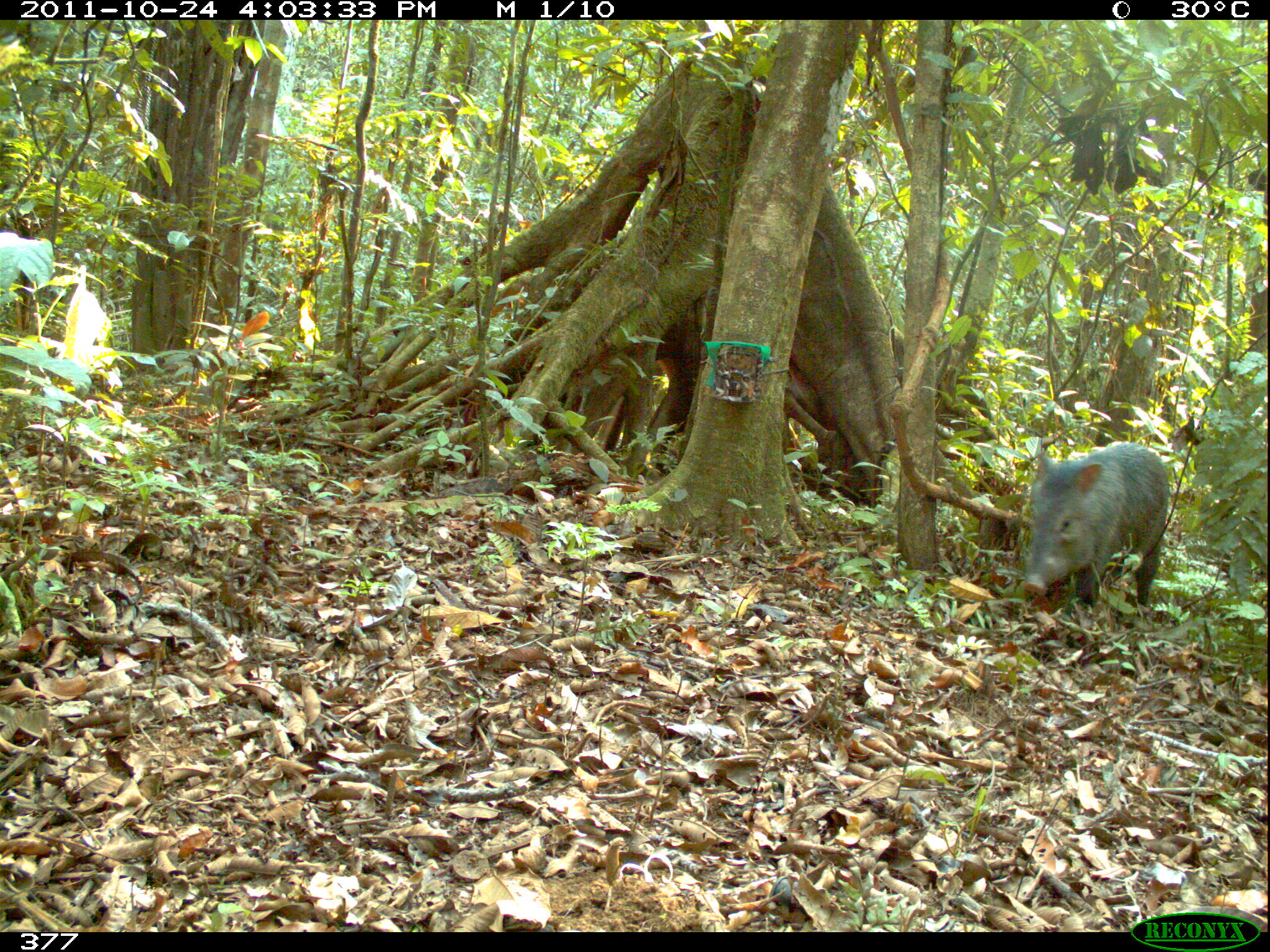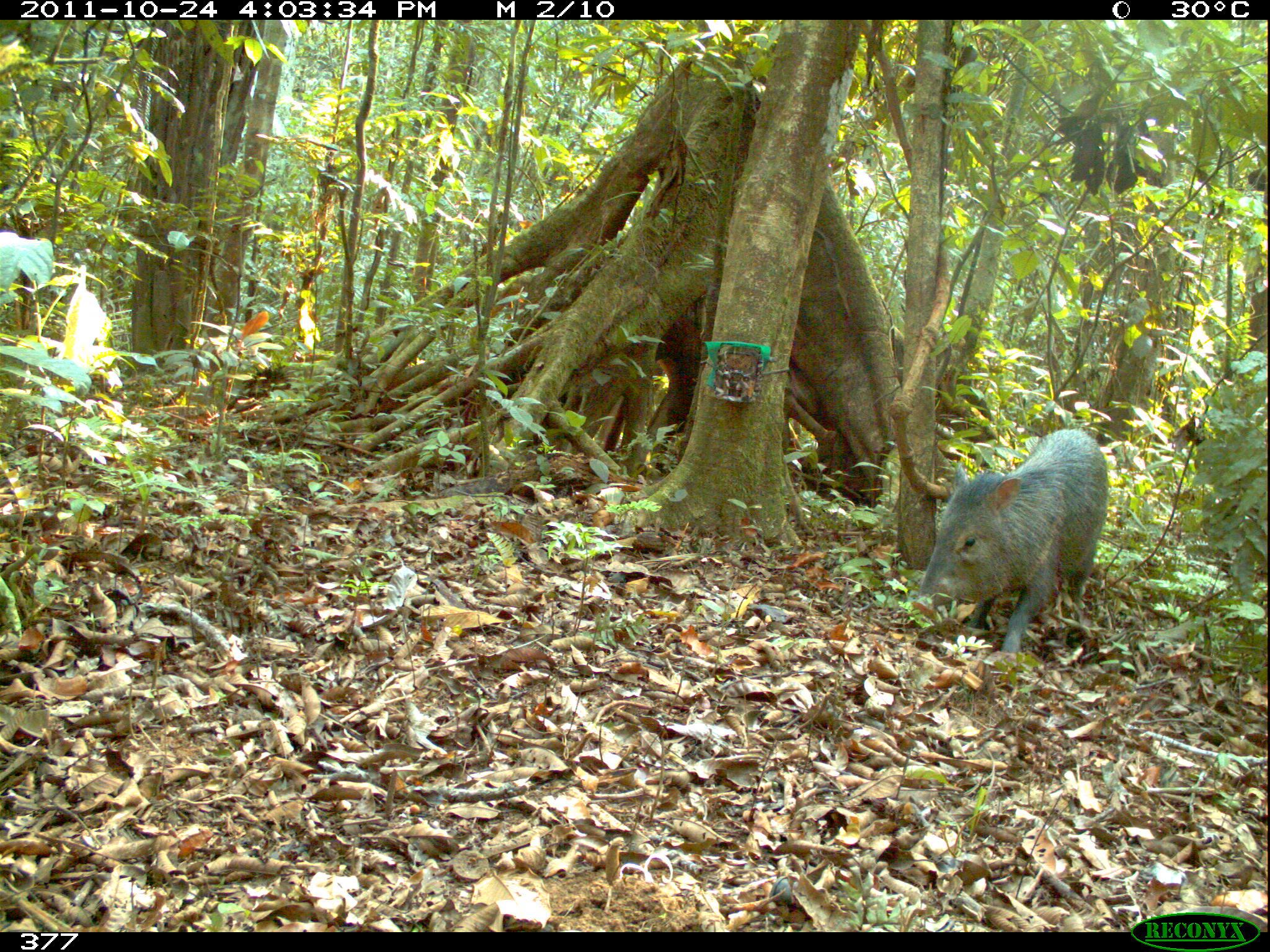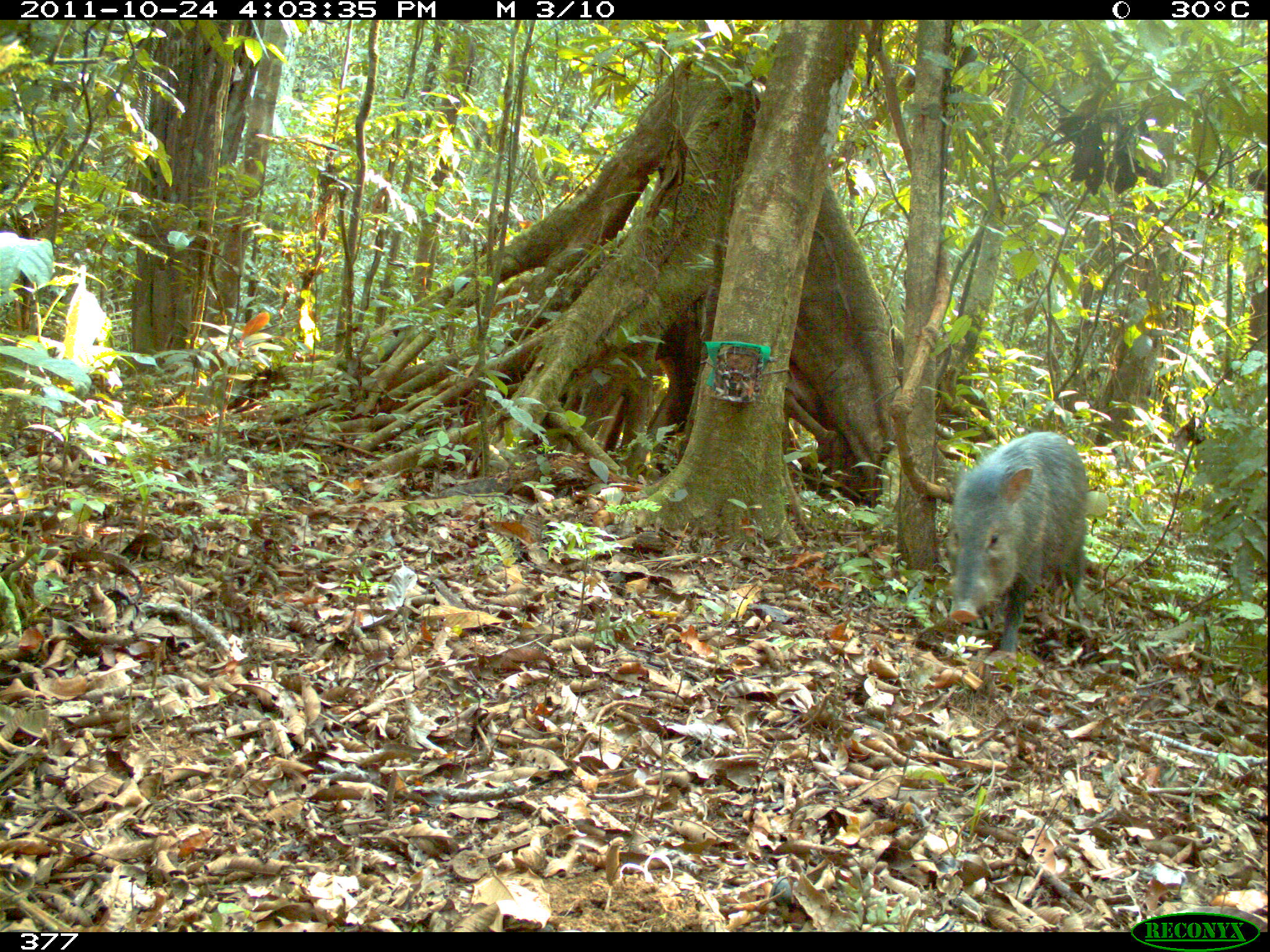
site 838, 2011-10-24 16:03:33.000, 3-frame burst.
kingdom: Animalia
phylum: Chordata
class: Mammalia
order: Artiodactyla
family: Tayassuidae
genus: Pecari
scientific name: Pecari tajacu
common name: collared peccary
Pecari tajacu (collared peccary).